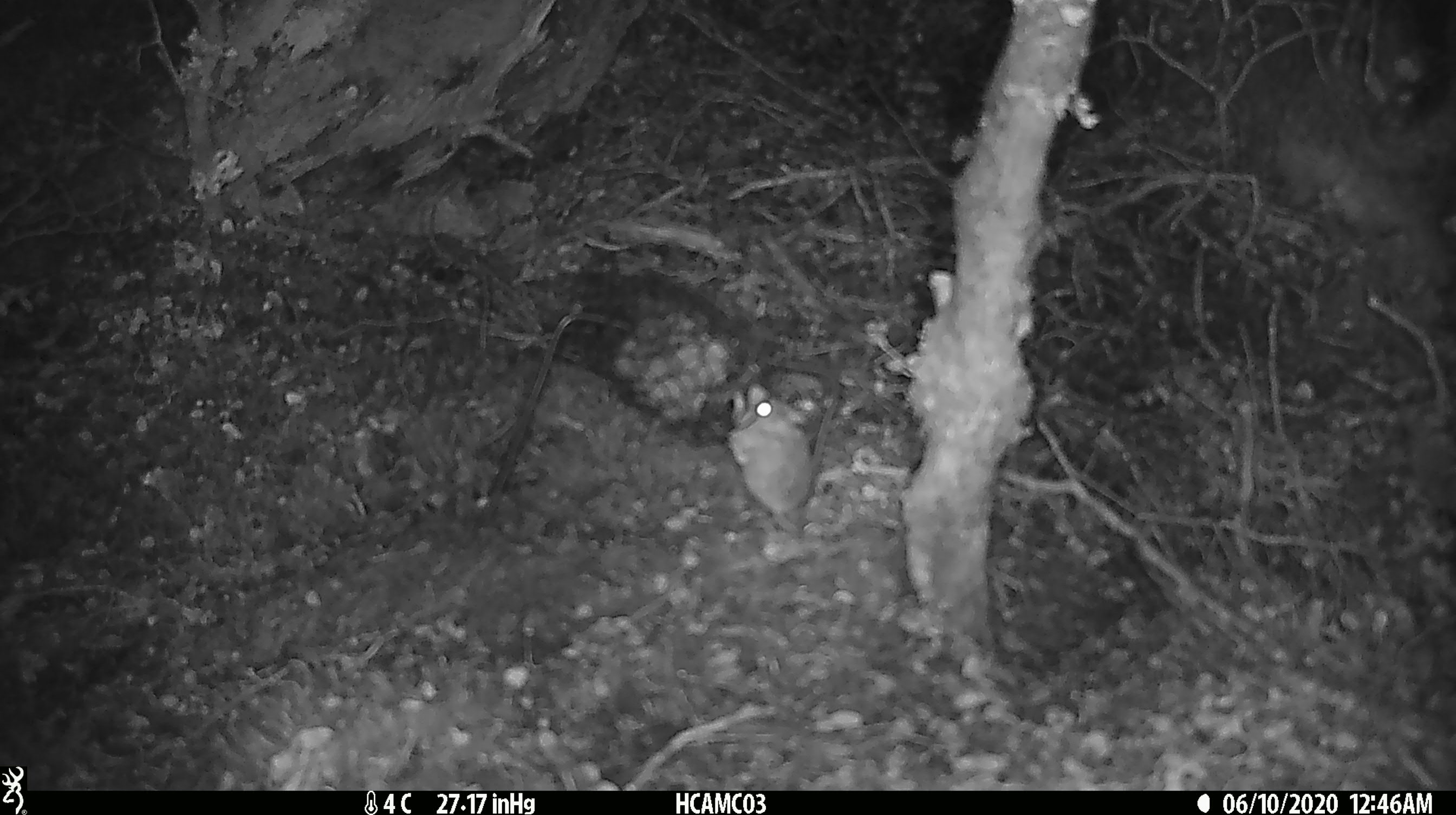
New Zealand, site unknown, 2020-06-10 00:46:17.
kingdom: Animalia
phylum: Chordata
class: Mammalia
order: Rodentia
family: Muridae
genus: Mus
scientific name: Mus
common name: mouse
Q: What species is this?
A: Mouse (Mus).